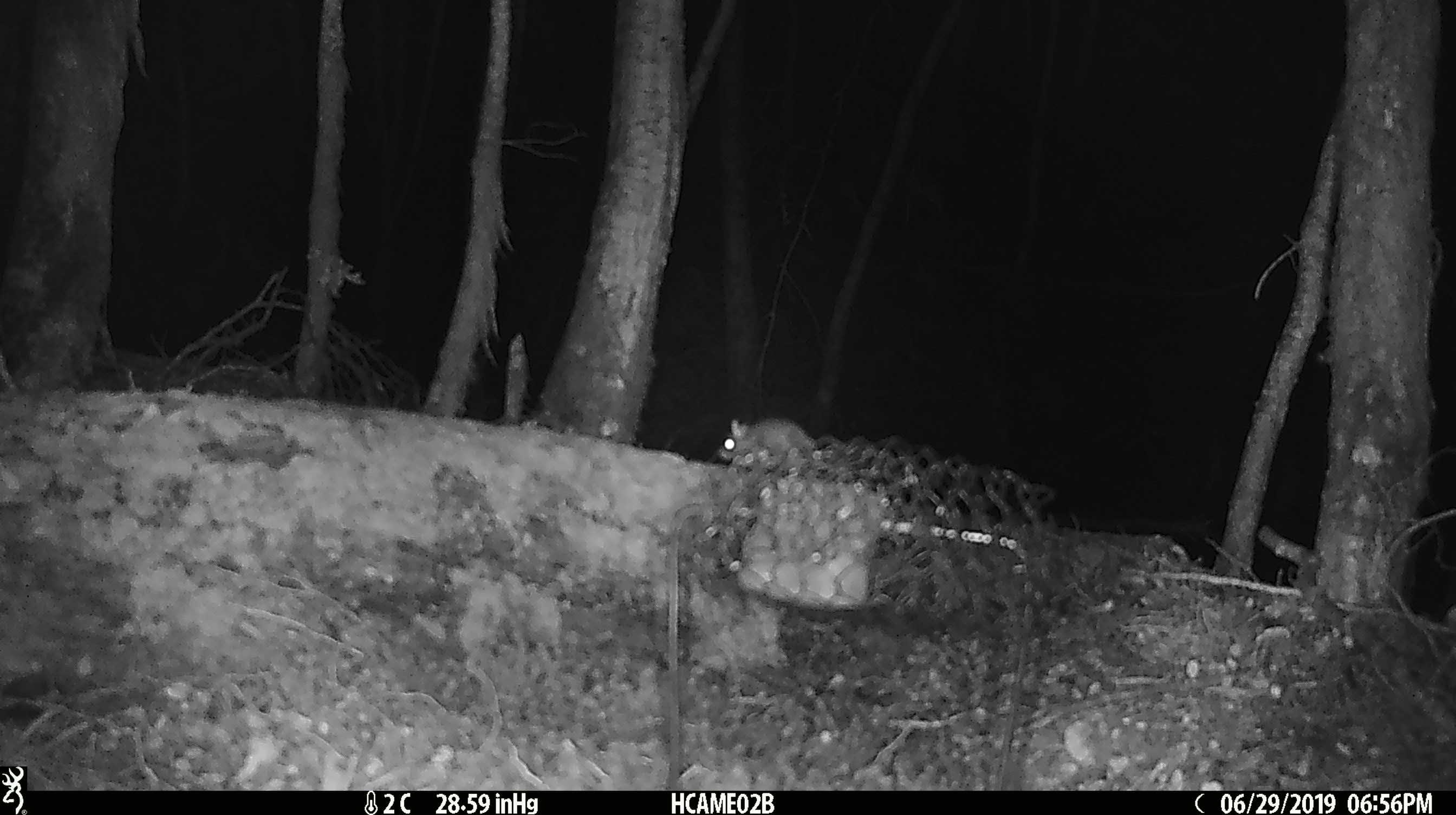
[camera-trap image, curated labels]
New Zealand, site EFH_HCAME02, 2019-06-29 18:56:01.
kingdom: Animalia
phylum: Chordata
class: Mammalia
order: Rodentia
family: Muridae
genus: Mus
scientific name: Mus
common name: mouse